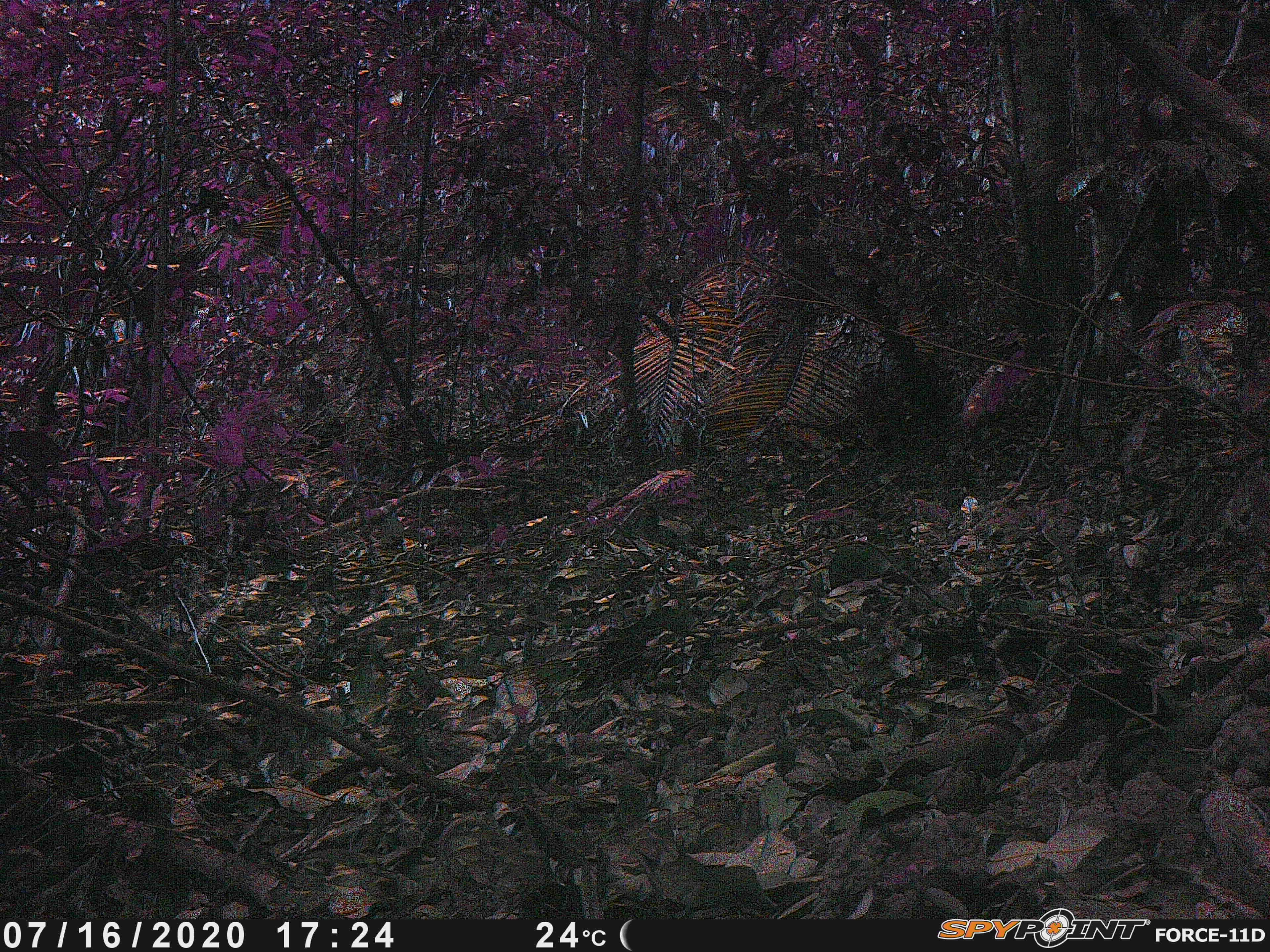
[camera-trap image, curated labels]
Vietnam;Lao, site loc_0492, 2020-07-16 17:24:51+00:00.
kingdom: Animalia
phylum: Chordata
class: Mammalia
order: Artiodactyla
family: Suidae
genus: Sus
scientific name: Sus scrofa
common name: eurasian wild pig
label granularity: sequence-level